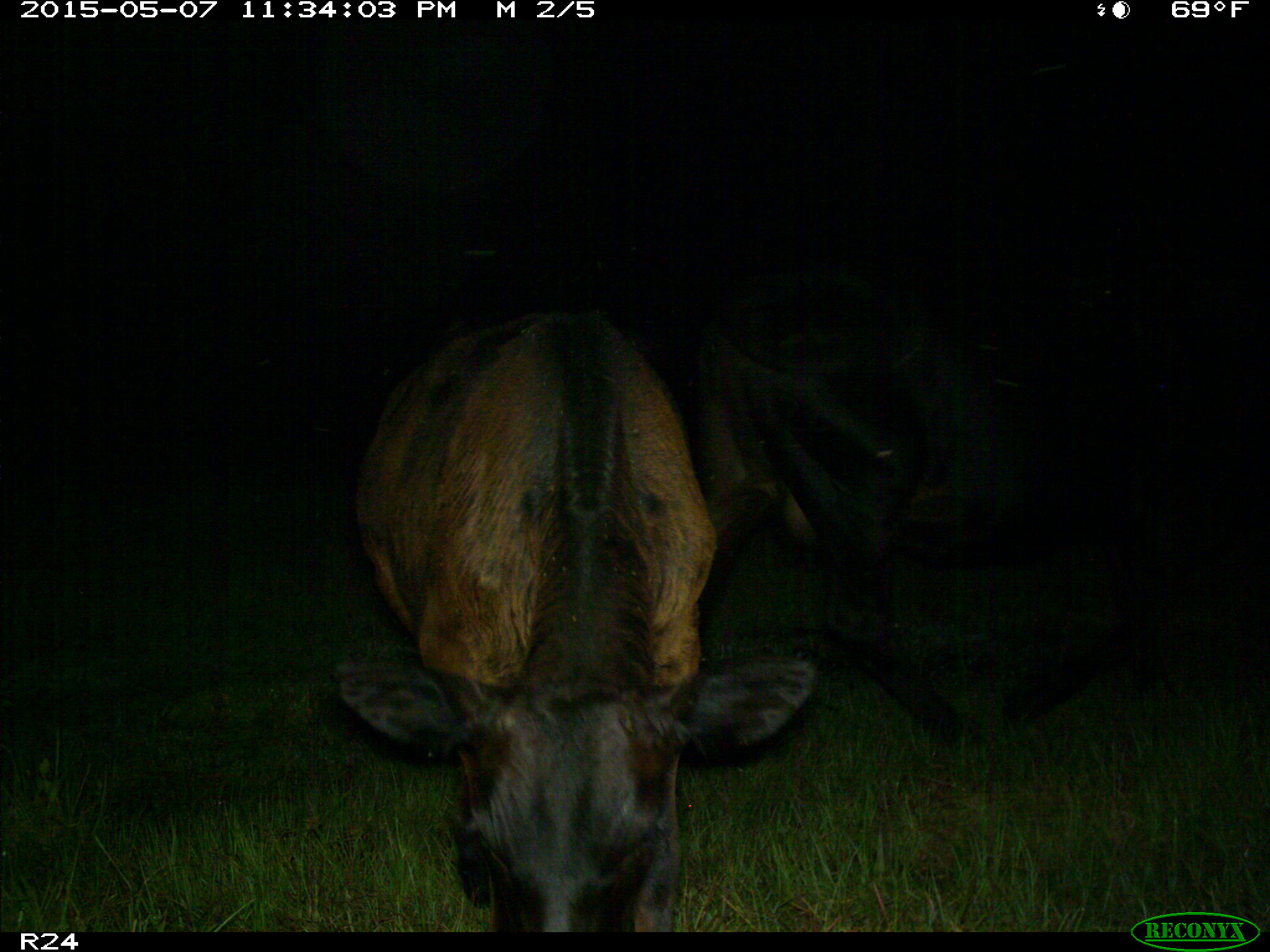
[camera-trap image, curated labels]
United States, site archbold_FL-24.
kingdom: Animalia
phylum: Chordata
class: Mammalia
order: Artiodactyla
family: Bovidae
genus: Bos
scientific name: Bos taurus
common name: domestic cow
Bos taurus (domestic cow).